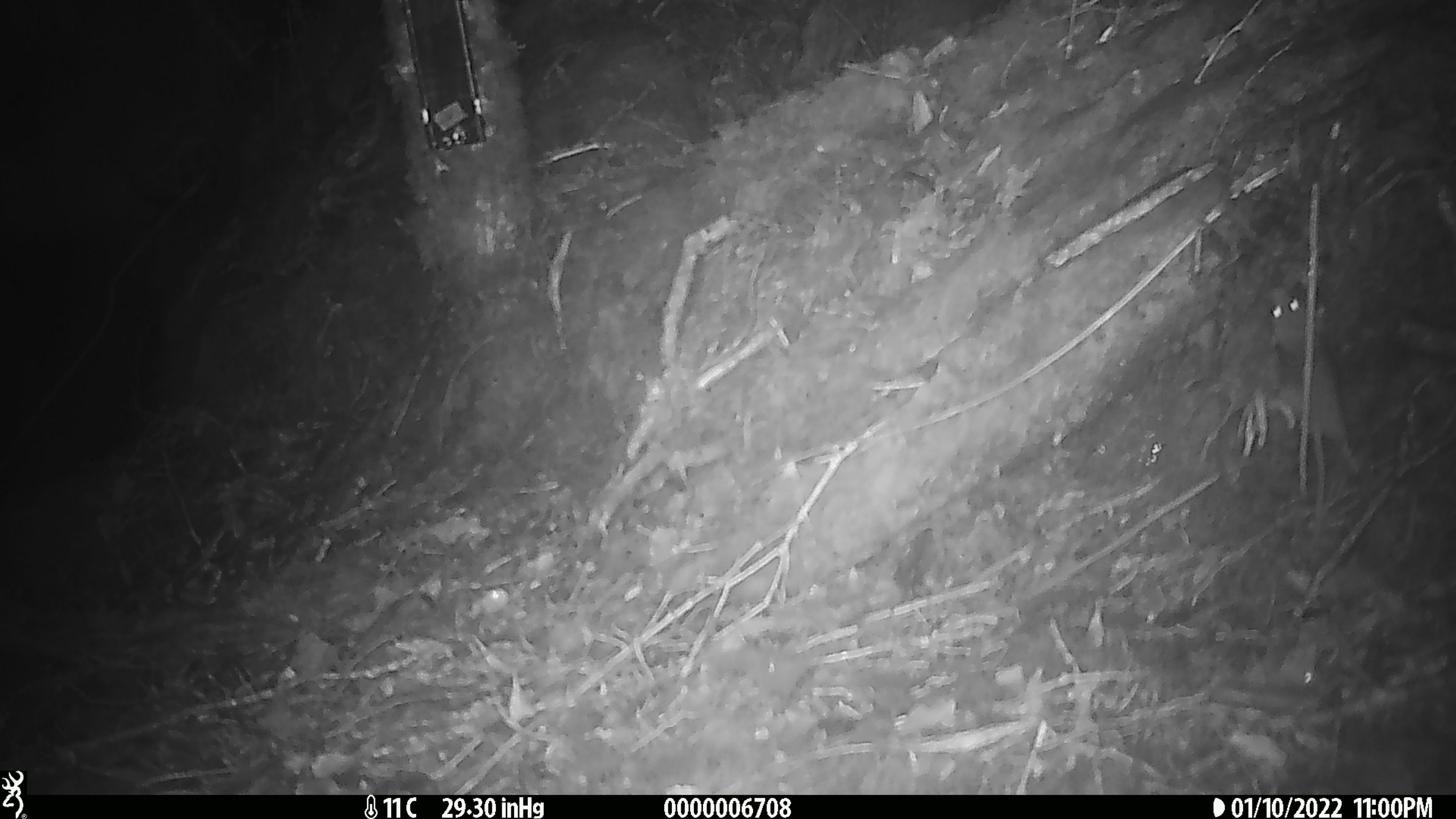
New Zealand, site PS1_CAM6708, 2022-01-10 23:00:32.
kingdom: Animalia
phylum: Chordata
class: Mammalia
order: Rodentia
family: Muridae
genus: Mus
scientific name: Mus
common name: mouse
Mouse (Mus).